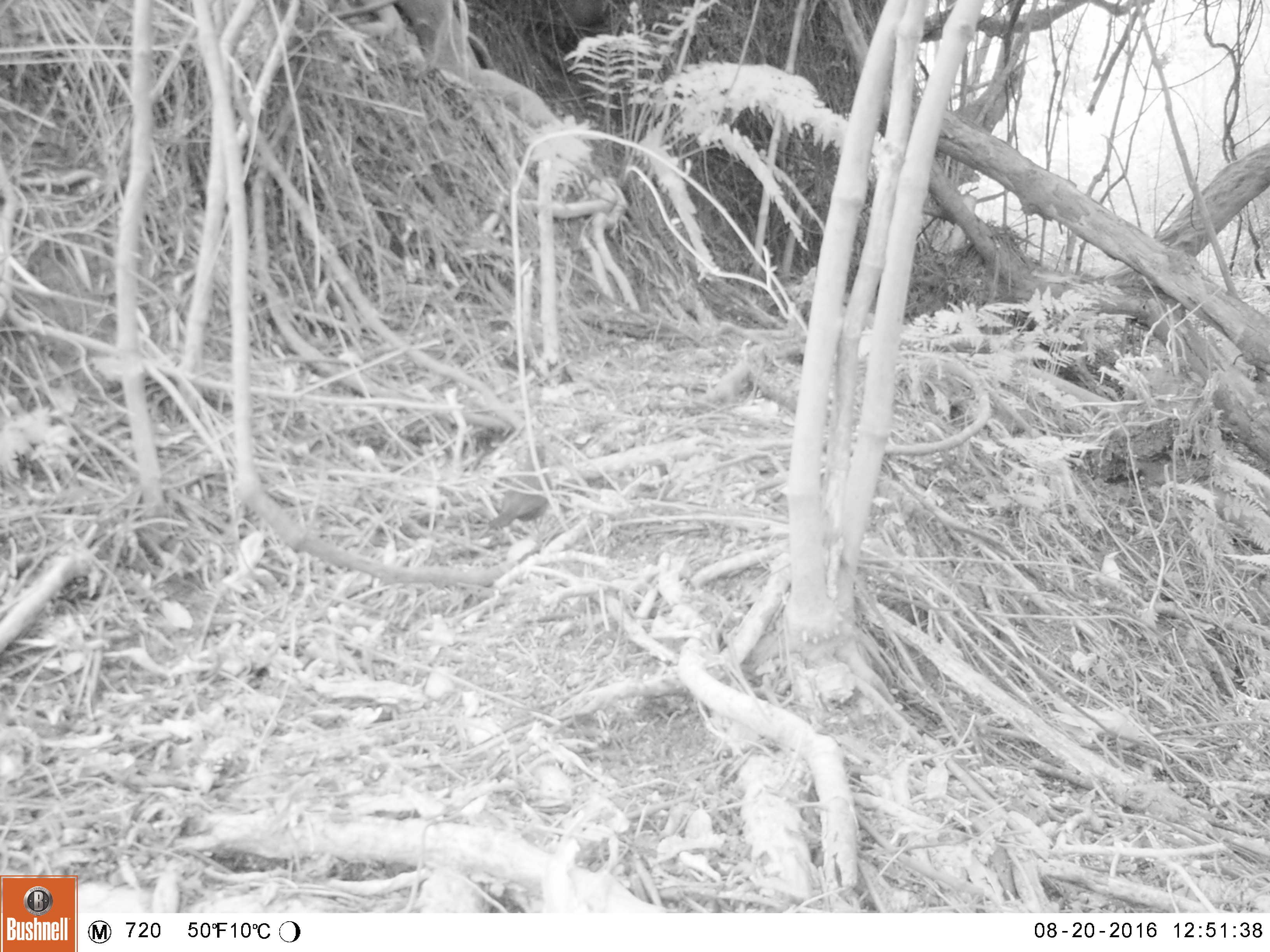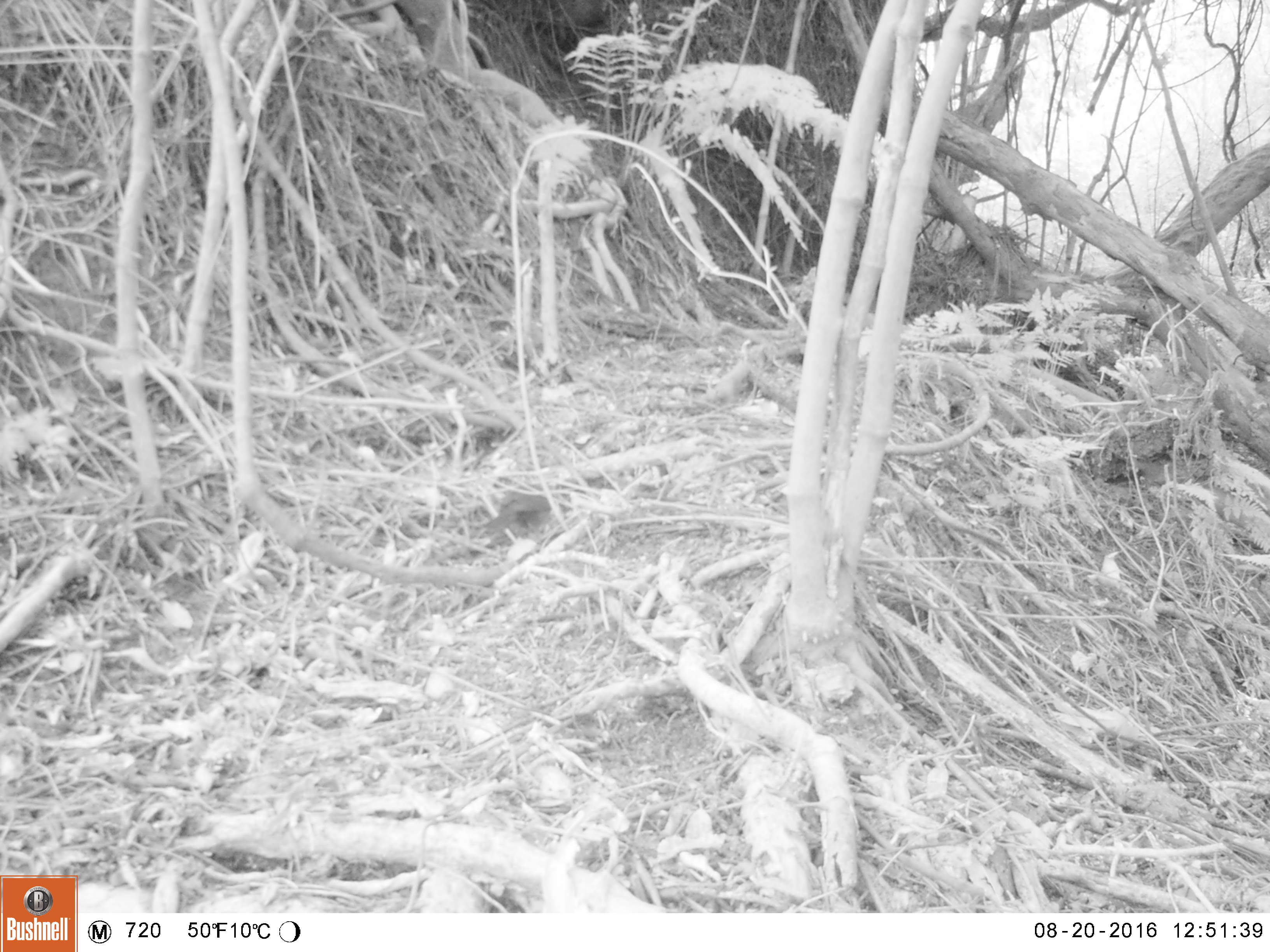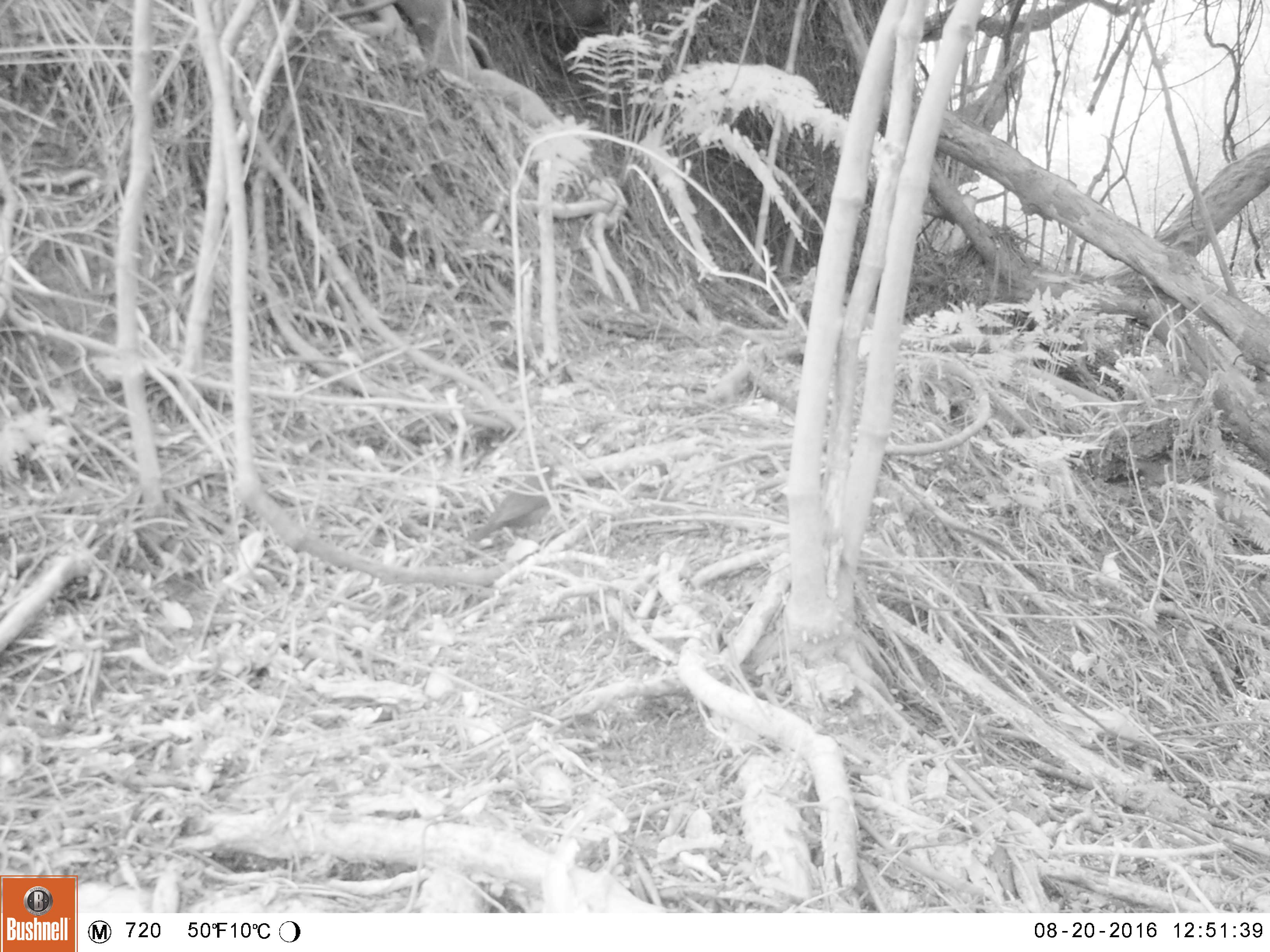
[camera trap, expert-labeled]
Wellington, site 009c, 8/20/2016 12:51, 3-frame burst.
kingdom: Animalia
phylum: Chordata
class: Aves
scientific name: Aves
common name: bird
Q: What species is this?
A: Bird (Aves).